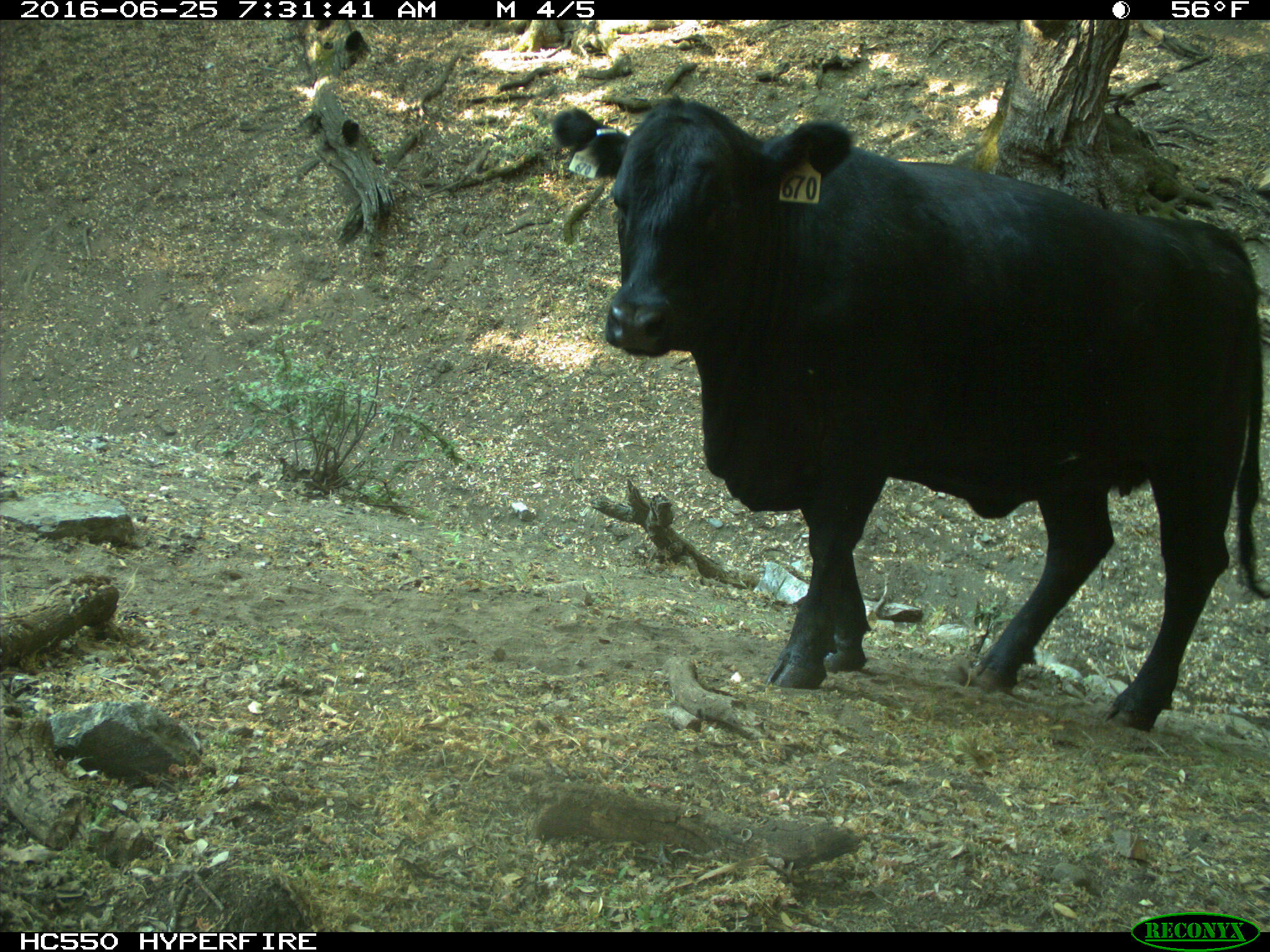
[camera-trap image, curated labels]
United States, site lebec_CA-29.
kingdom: Animalia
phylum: Chordata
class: Mammalia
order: Artiodactyla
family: Bovidae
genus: Bos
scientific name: Bos taurus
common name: domestic cow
Bos taurus (domestic cow).